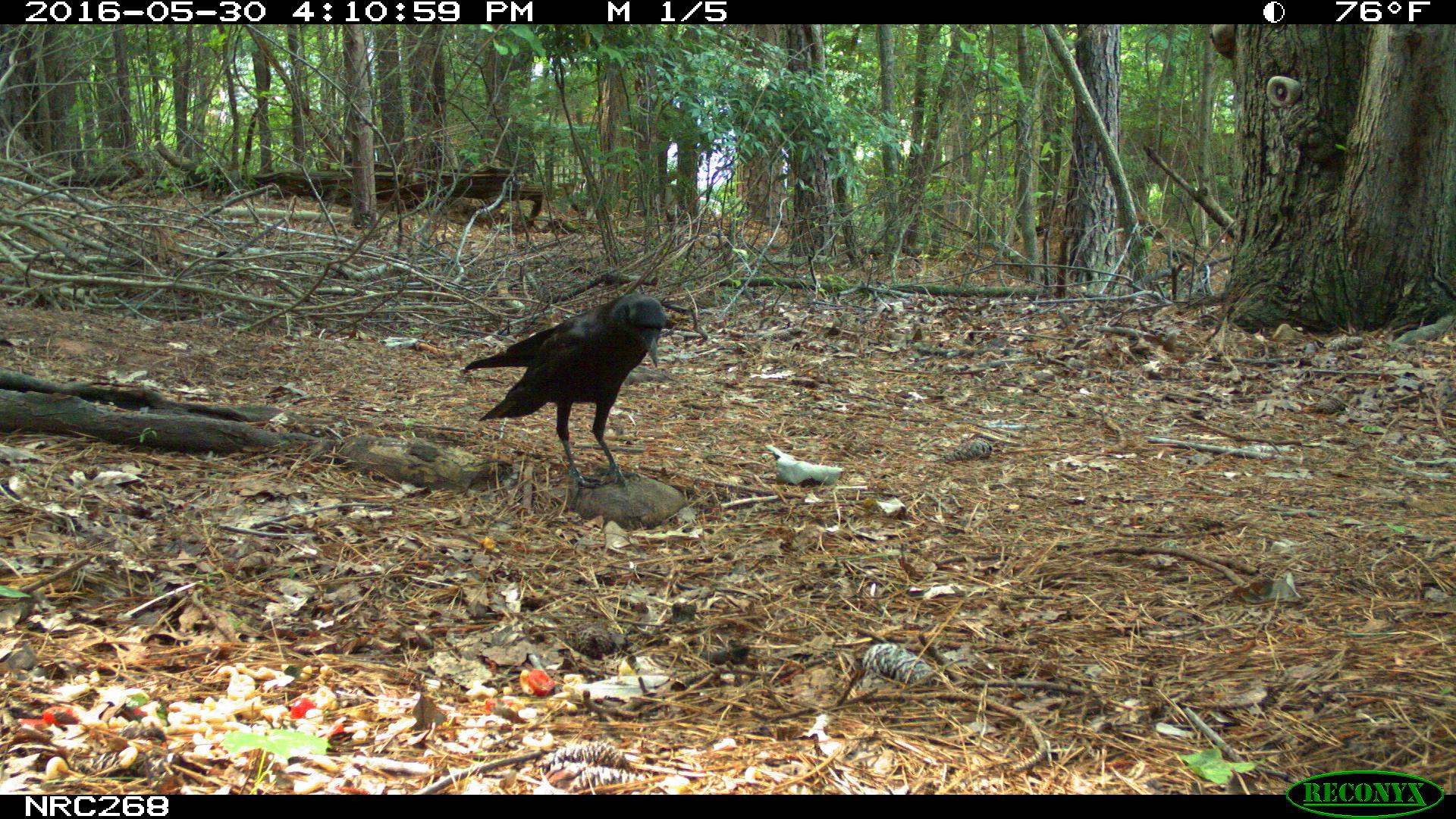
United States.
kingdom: Animalia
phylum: Chordata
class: Aves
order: Passeriformes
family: Corvidae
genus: Corvus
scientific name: Corvus brachyrhynchos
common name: american crow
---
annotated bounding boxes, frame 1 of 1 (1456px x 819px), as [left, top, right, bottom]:
American Crow: [474, 261, 667, 486]